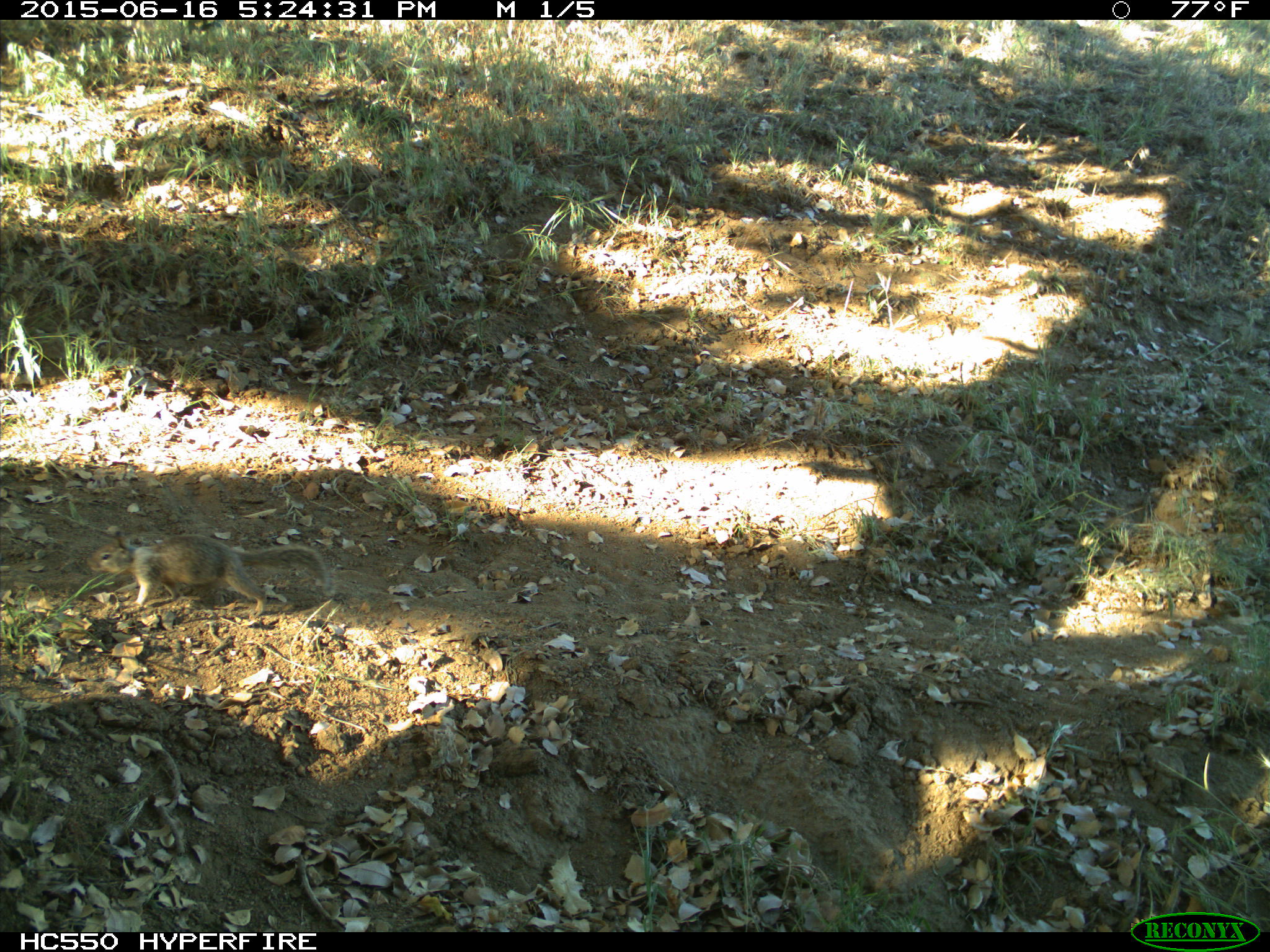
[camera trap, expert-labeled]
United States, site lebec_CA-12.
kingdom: Animalia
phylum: Chordata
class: Mammalia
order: Rodentia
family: Sciuridae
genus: Otospermophilus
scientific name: Otospermophilus beecheyi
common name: california ground squirrel